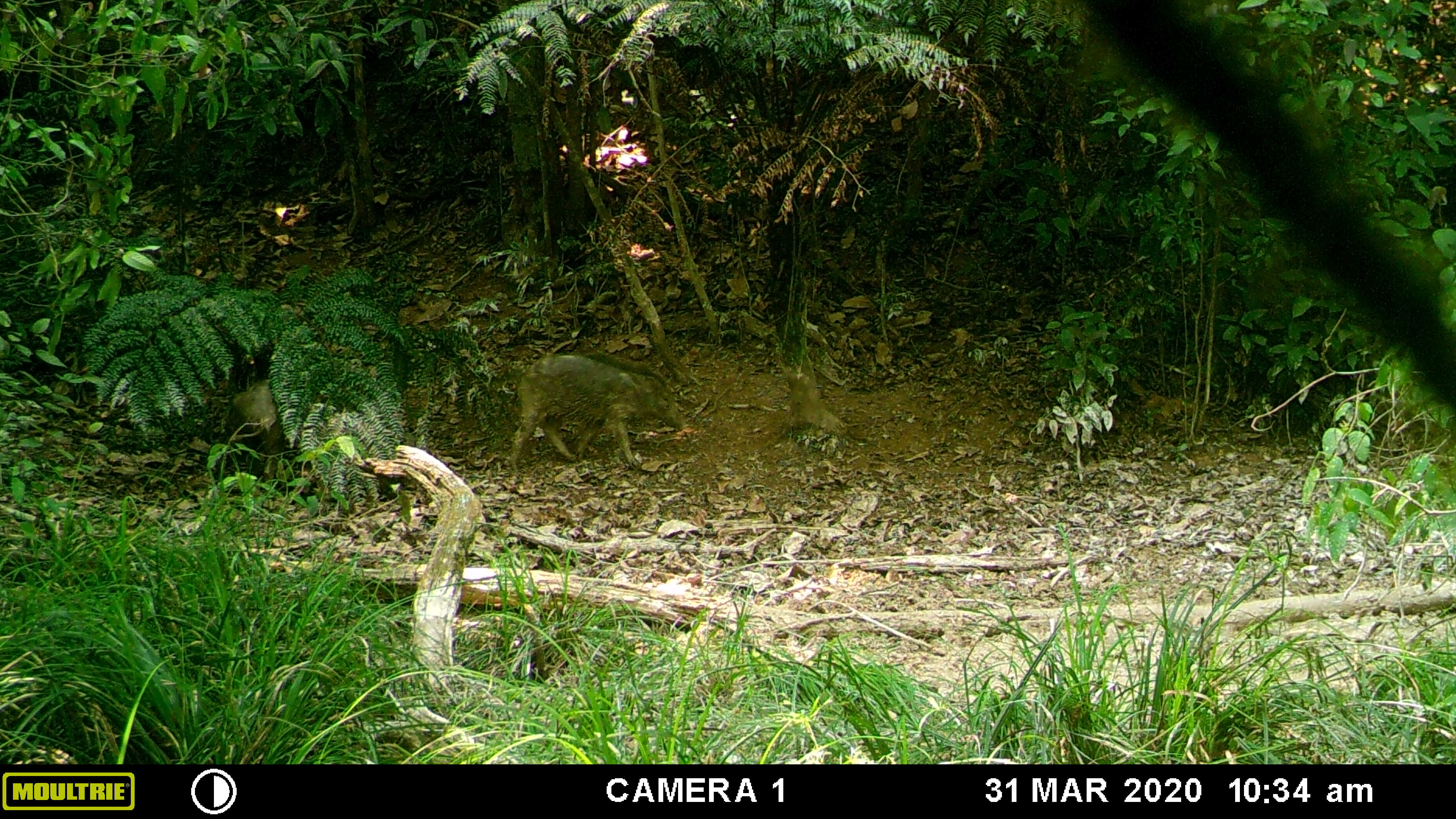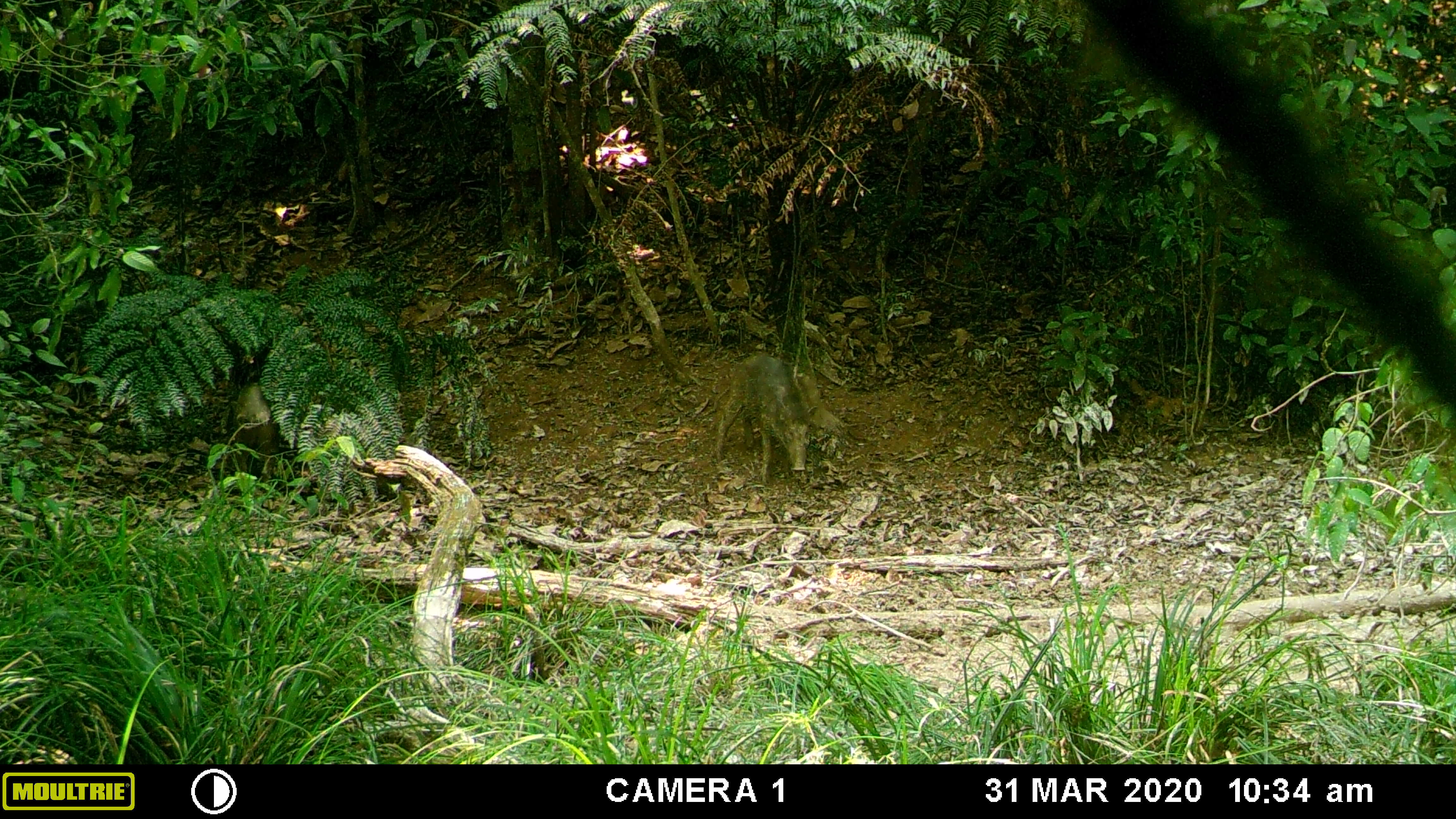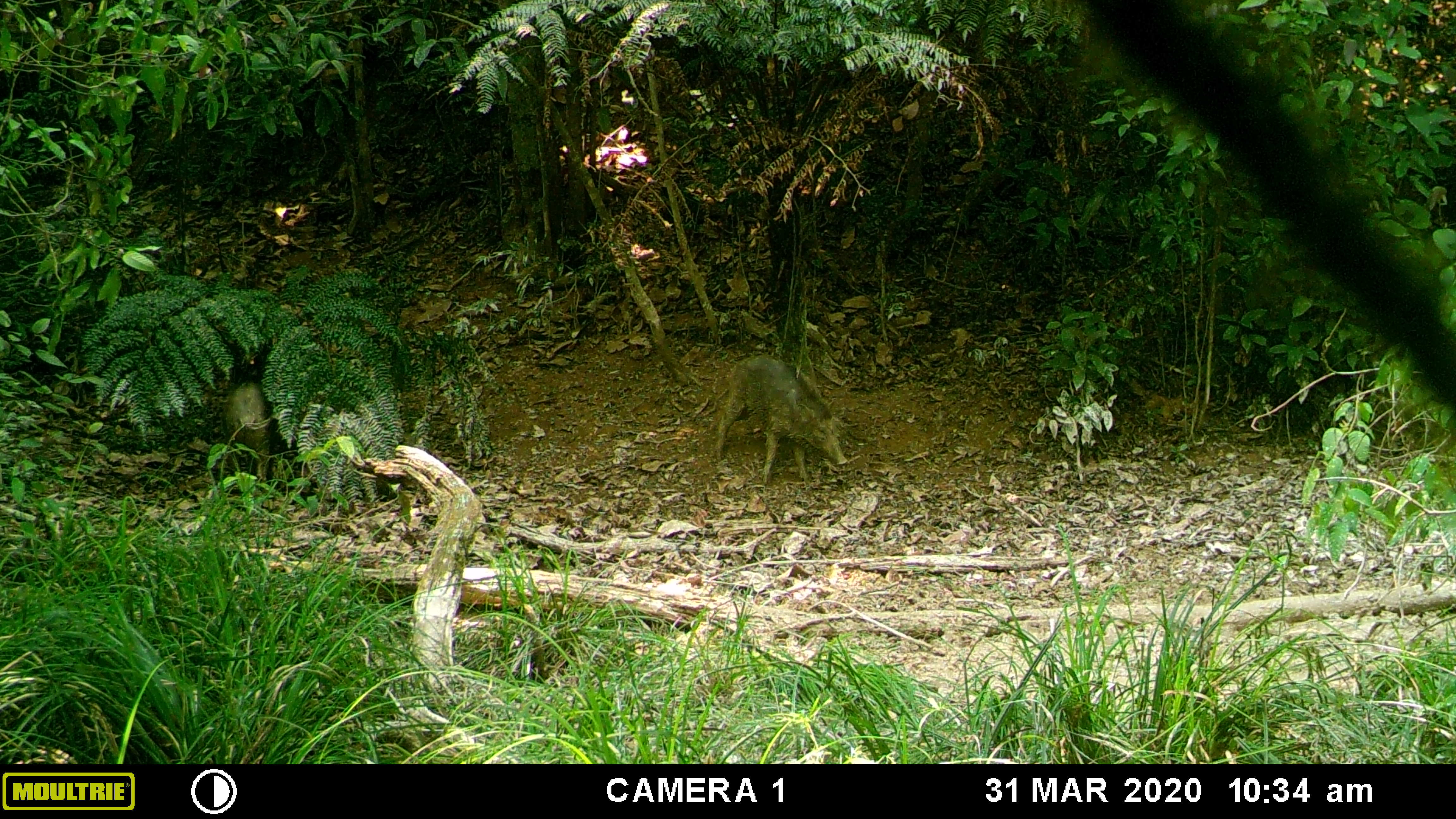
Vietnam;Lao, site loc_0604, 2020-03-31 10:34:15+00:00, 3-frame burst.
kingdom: Animalia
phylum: Chordata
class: Mammalia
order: Artiodactyla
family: Suidae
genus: Sus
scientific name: Sus scrofa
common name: eurasian wild pig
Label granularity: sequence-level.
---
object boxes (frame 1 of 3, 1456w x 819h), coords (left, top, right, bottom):
eurasian wild pig: (508, 347, 684, 472); (230, 364, 395, 493)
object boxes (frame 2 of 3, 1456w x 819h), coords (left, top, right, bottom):
eurasian wild pig: (232, 374, 365, 482); (714, 353, 818, 485)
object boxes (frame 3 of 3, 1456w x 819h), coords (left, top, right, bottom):
eurasian wild pig: (712, 354, 848, 485); (219, 379, 286, 481)